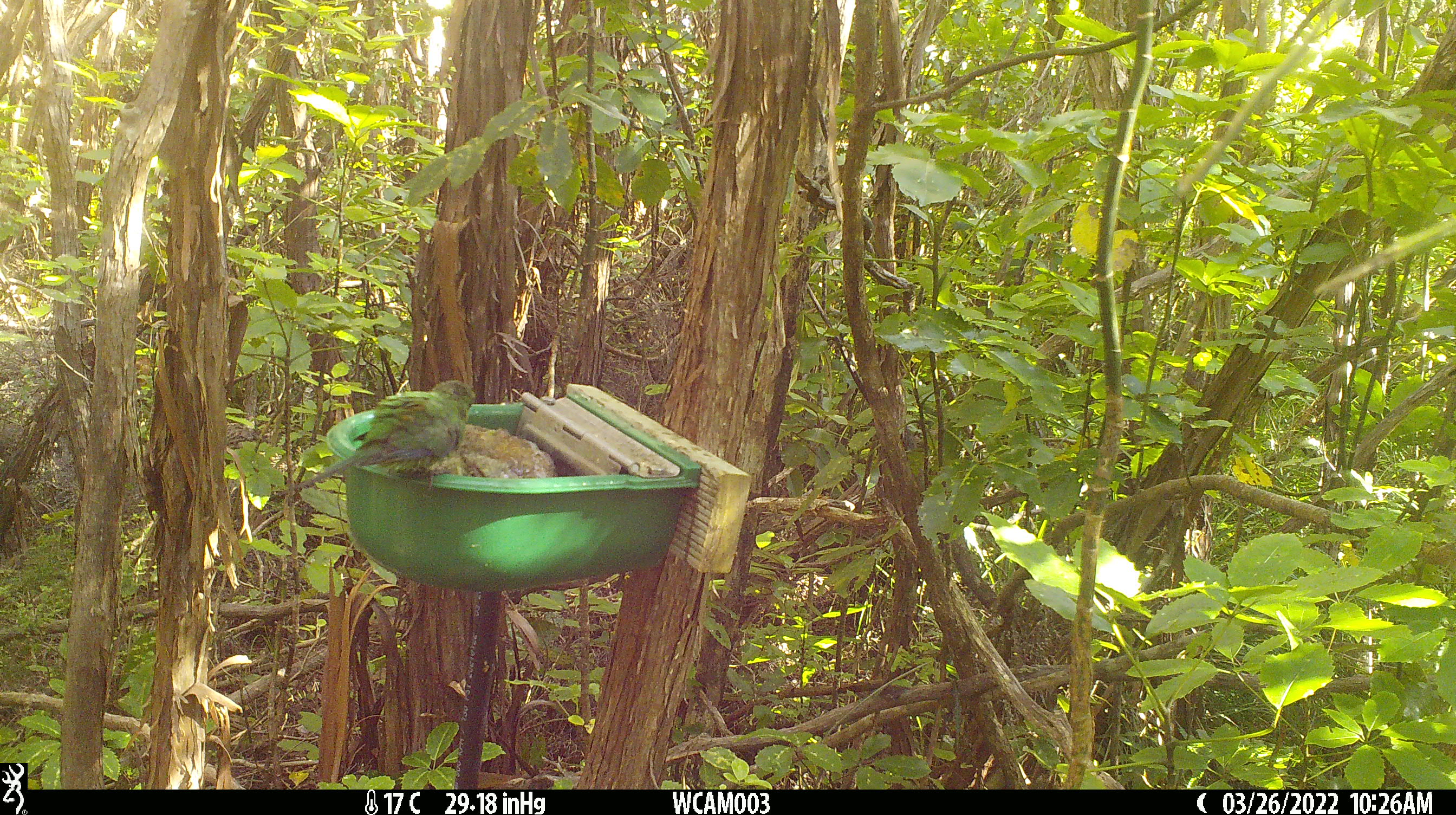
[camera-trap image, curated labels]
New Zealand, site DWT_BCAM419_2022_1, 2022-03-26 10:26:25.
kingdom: Animalia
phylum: Chordata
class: Aves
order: Psittaciformes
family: Psittaculidae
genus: Cyanoramphus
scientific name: Cyanoramphus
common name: parakeet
Parakeet (Cyanoramphus).